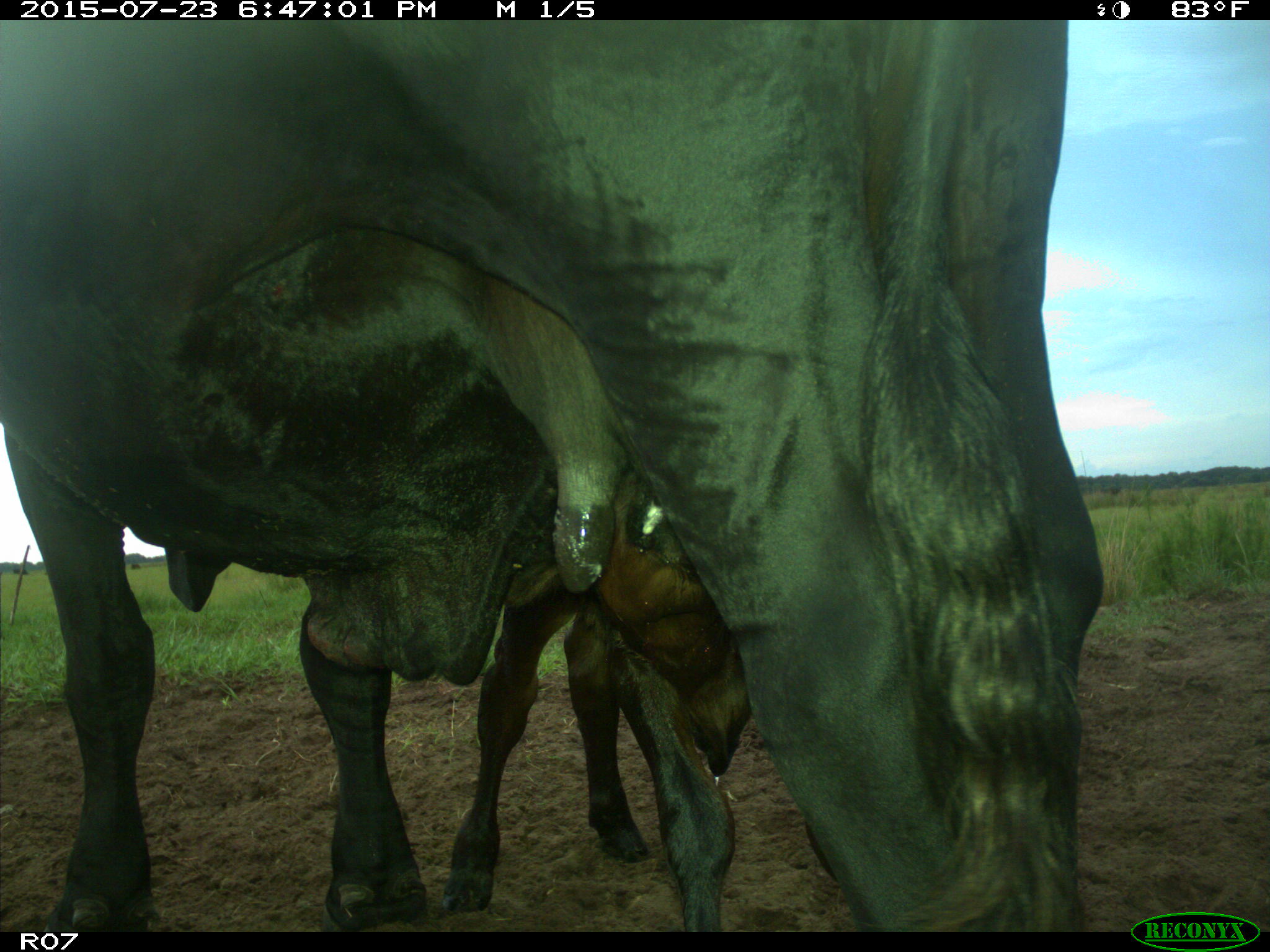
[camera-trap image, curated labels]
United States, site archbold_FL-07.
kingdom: Animalia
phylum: Chordata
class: Mammalia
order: Artiodactyla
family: Bovidae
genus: Bos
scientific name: Bos taurus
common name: domestic cow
Bos taurus (domestic cow).